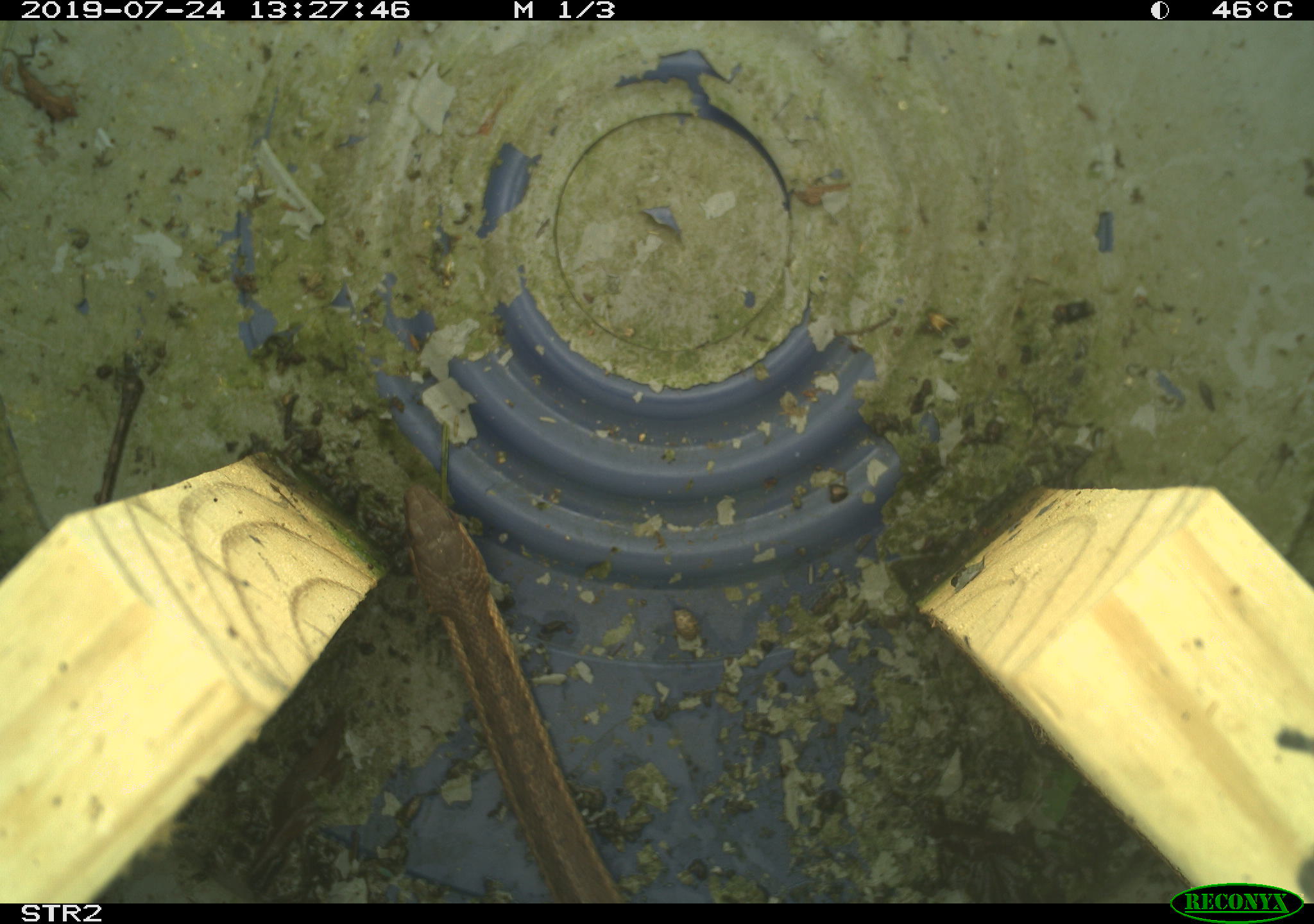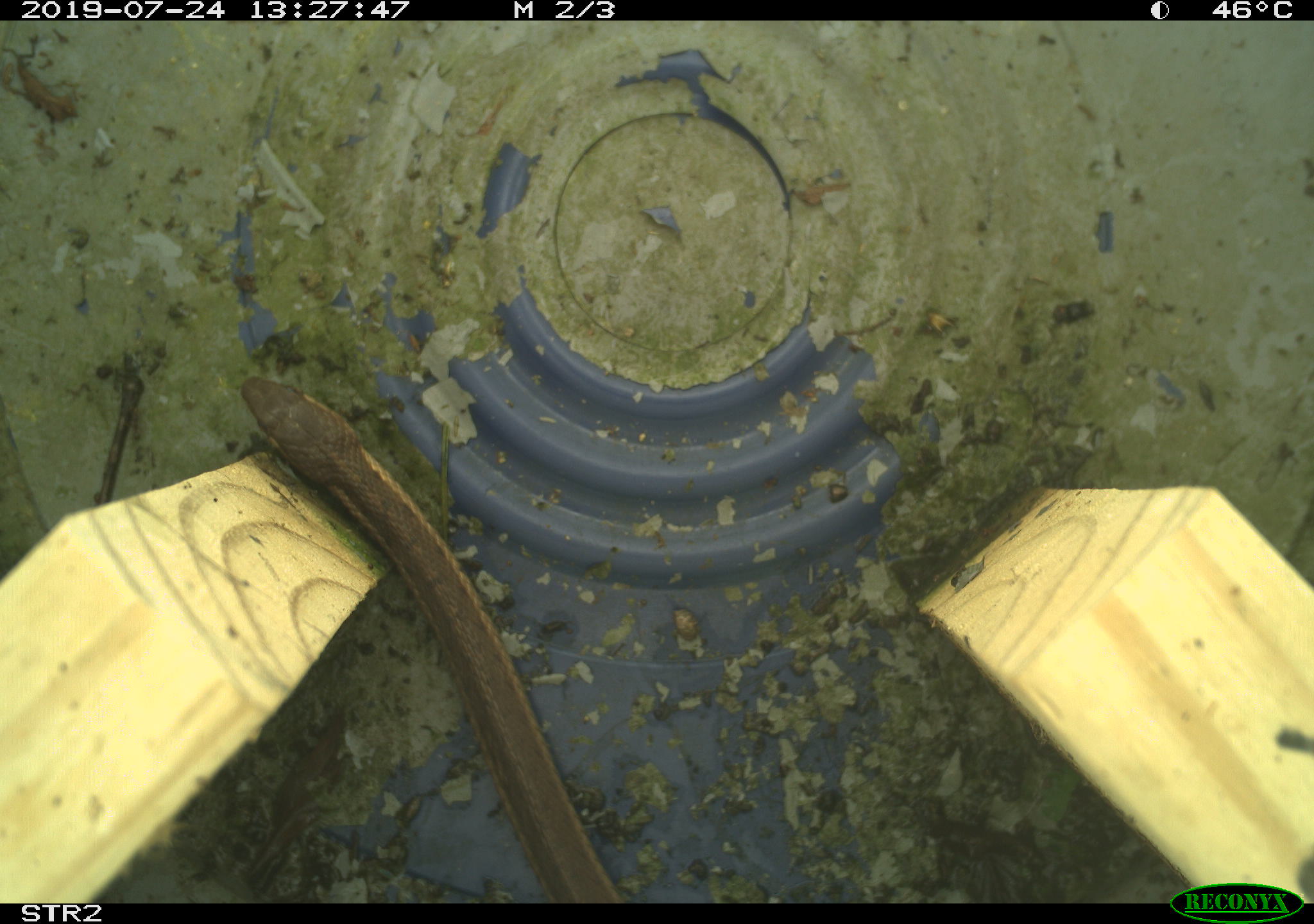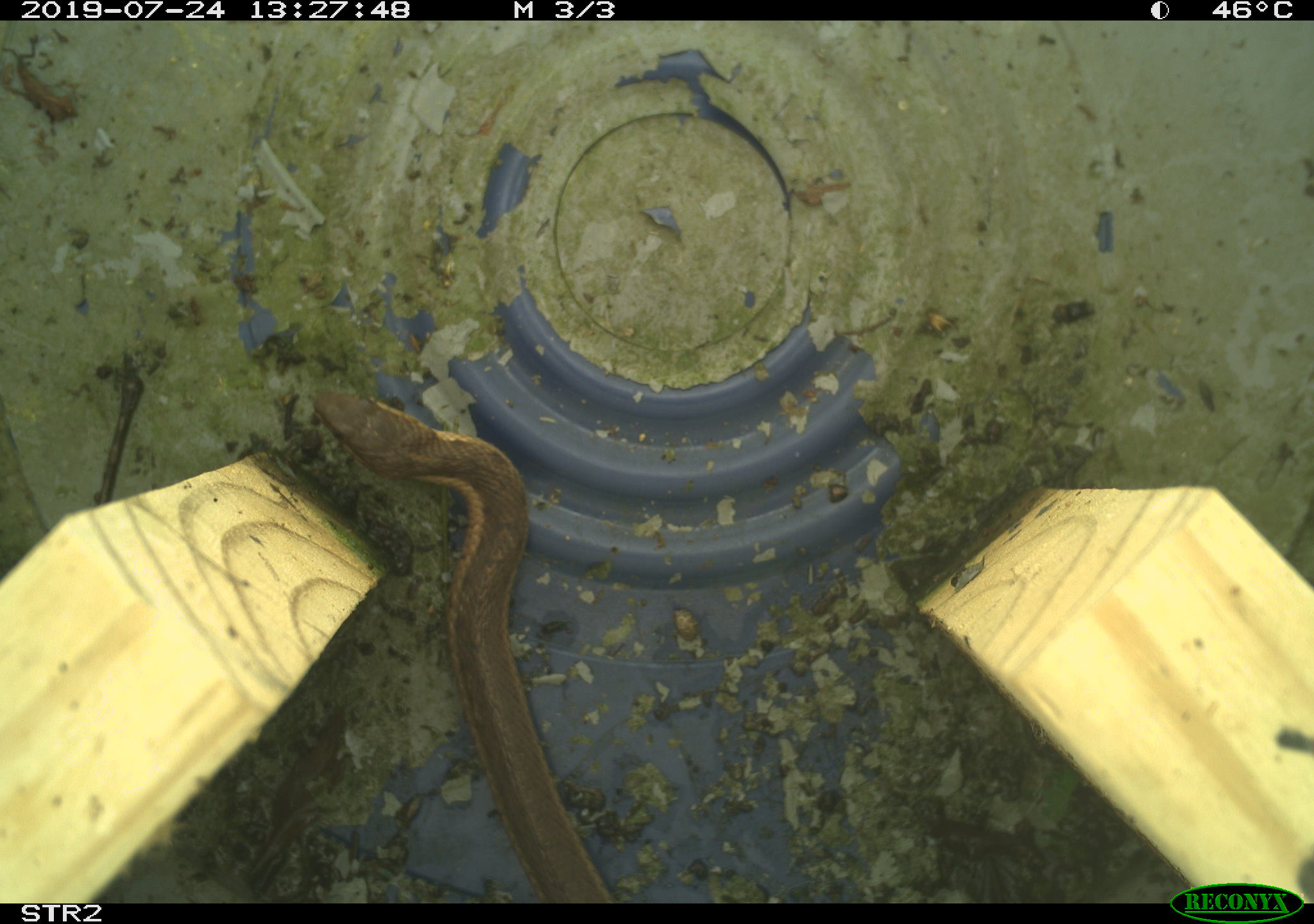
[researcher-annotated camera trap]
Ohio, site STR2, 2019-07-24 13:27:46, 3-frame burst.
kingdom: Animalia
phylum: Chordata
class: Reptilia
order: Squamata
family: Colubridae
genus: Thamnophis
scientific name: Thamnophis sirtalis sirtalis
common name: eastern gartersnake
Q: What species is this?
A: Eastern gartersnake (Thamnophis sirtalis sirtalis).